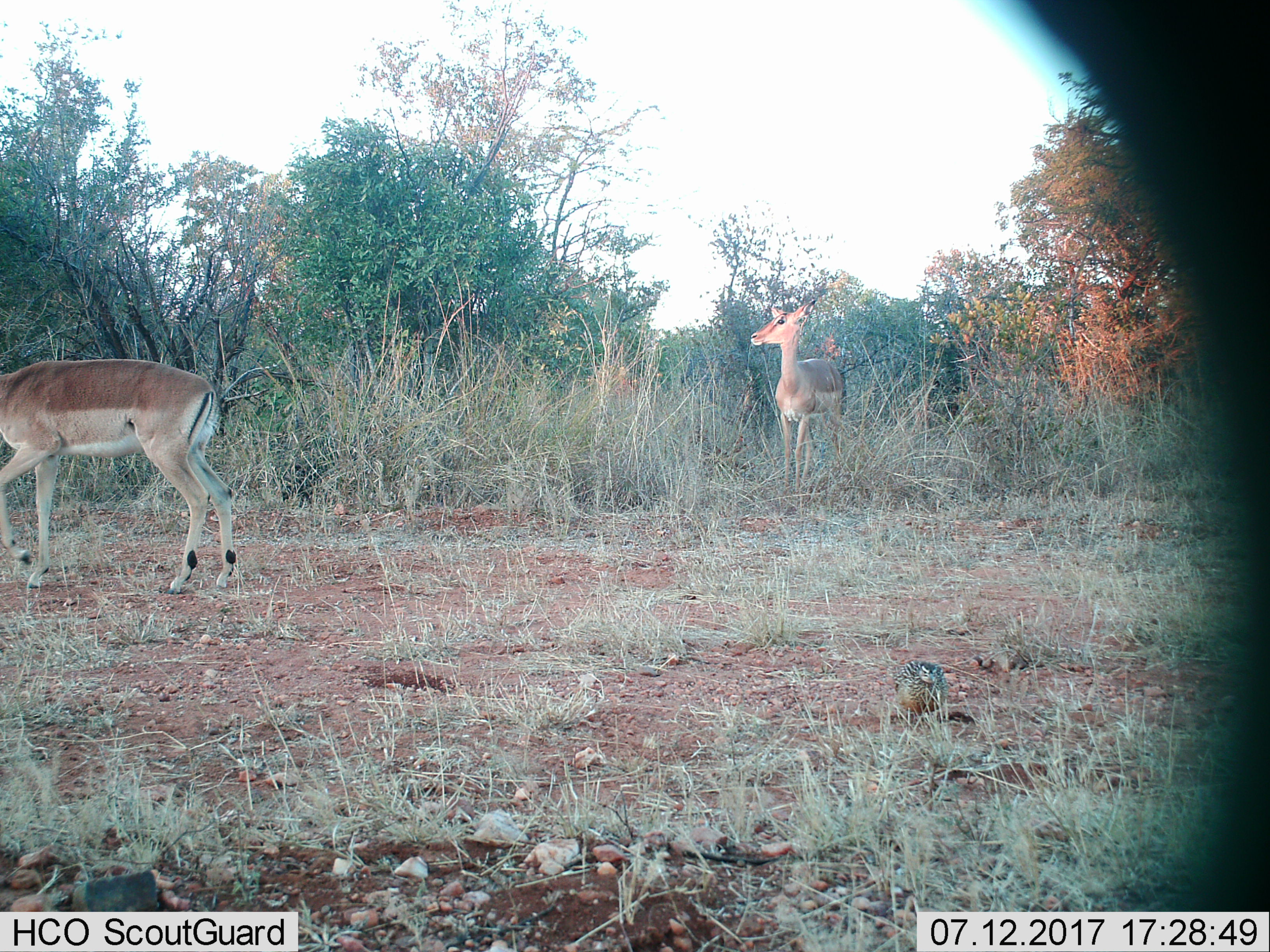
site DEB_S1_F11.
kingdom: Animalia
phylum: Chordata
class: Mammalia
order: Artiodactyla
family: Bovidae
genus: Aepyceros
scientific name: Aepyceros melampus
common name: impala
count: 2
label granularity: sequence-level